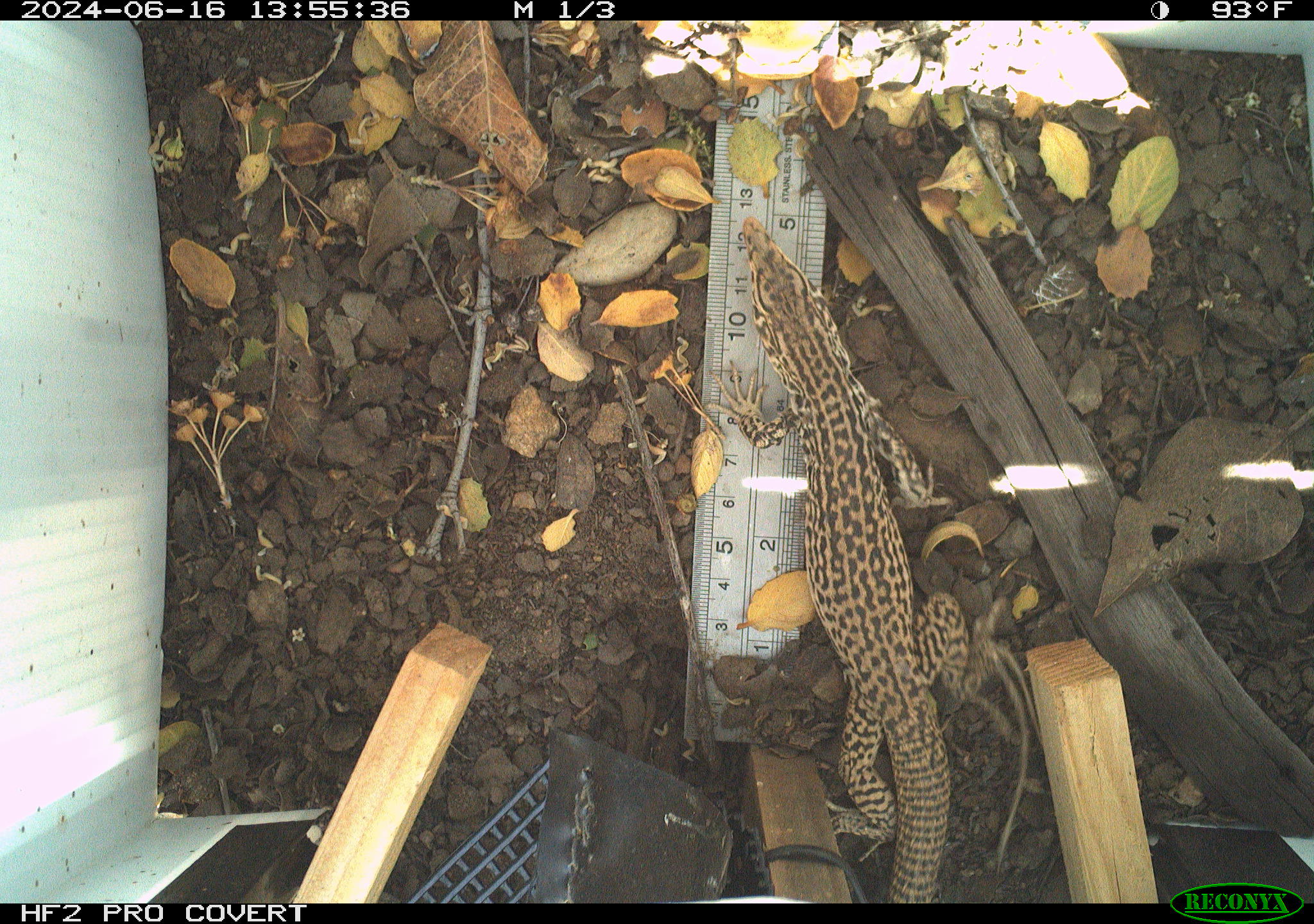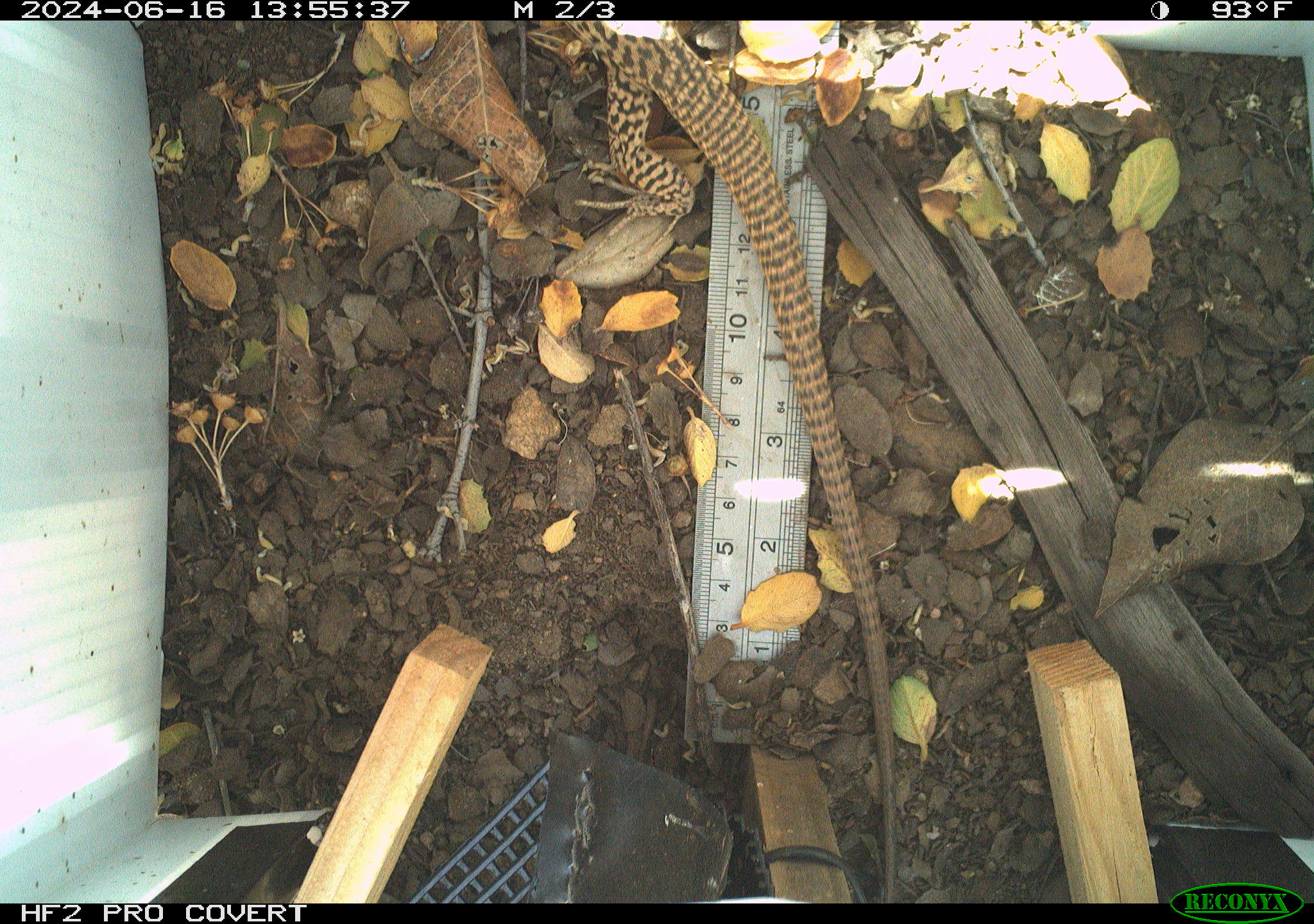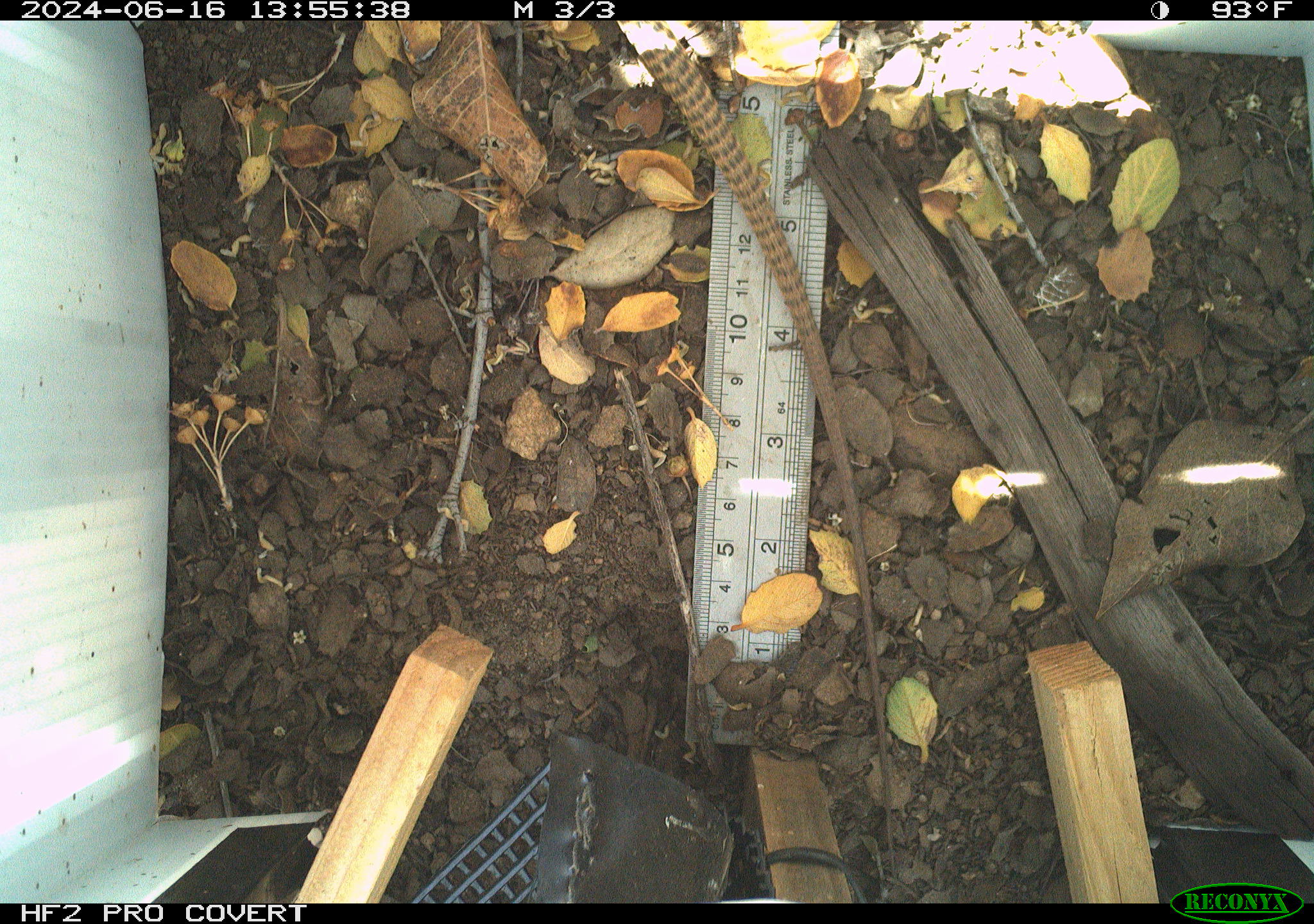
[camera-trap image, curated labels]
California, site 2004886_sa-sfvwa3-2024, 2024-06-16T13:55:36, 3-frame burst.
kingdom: Animalia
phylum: Chordata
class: Reptilia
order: Squamata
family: Teiidae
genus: Aspidoscelis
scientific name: Aspidoscelis tigris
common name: western whiptail